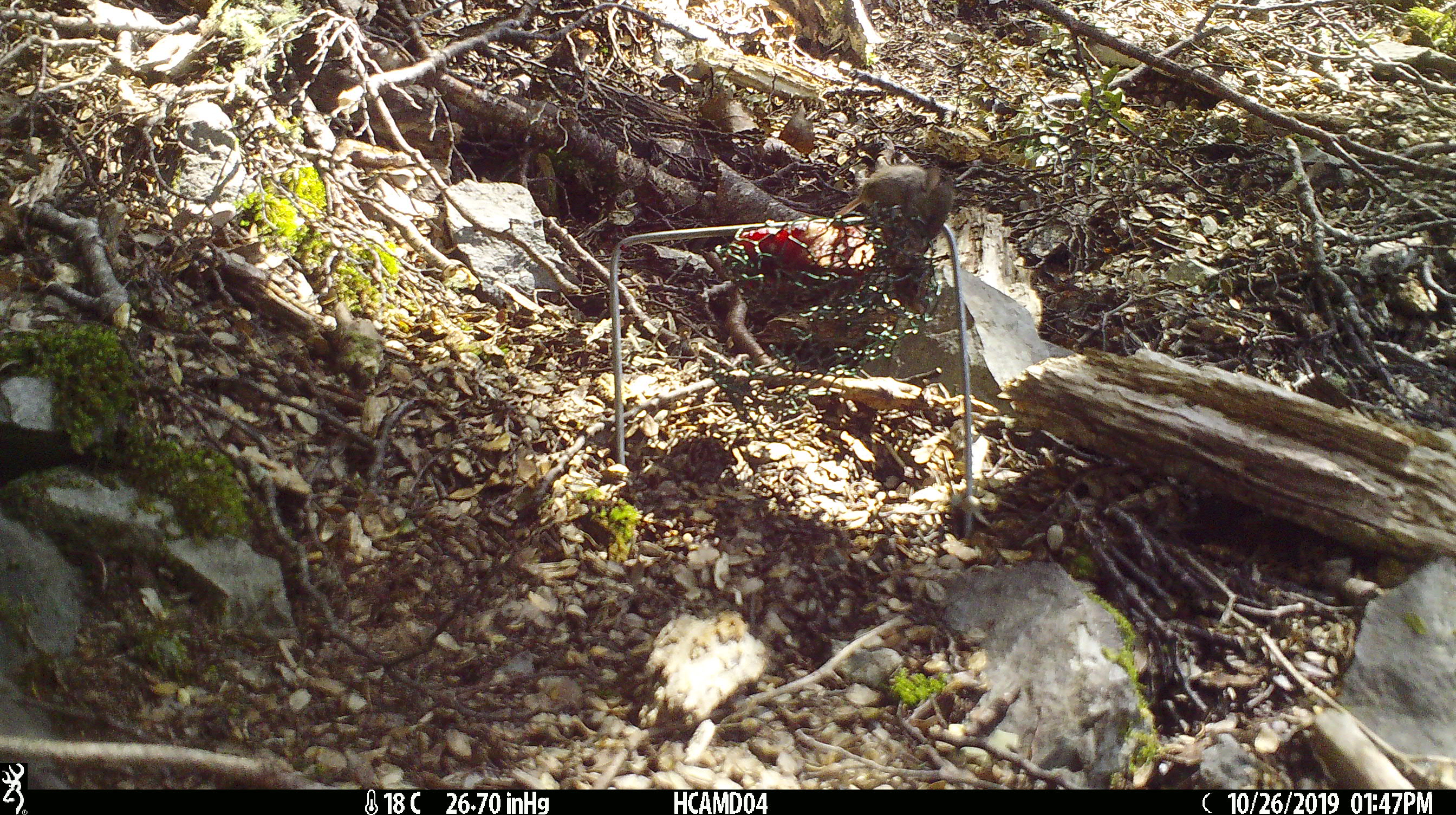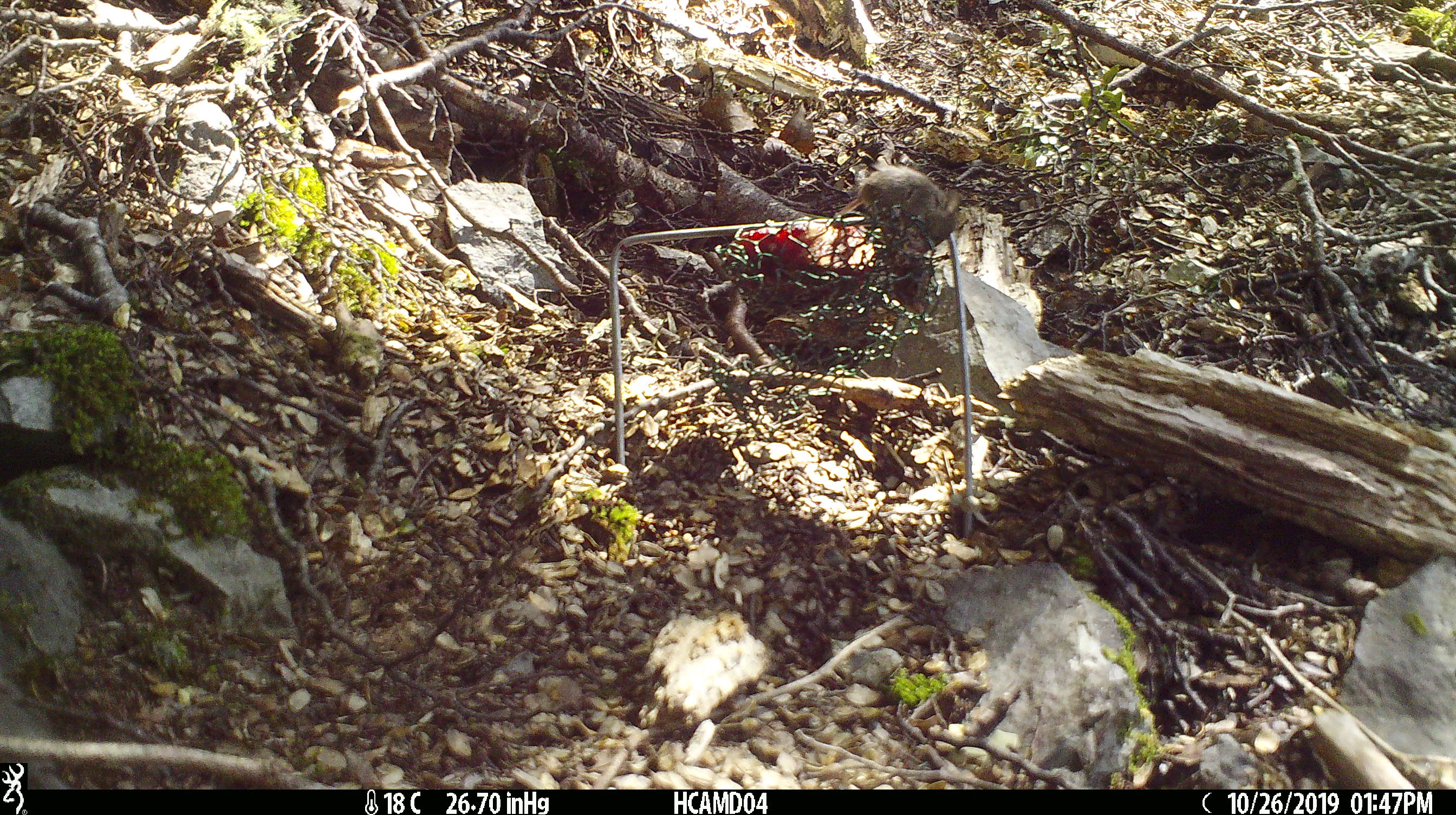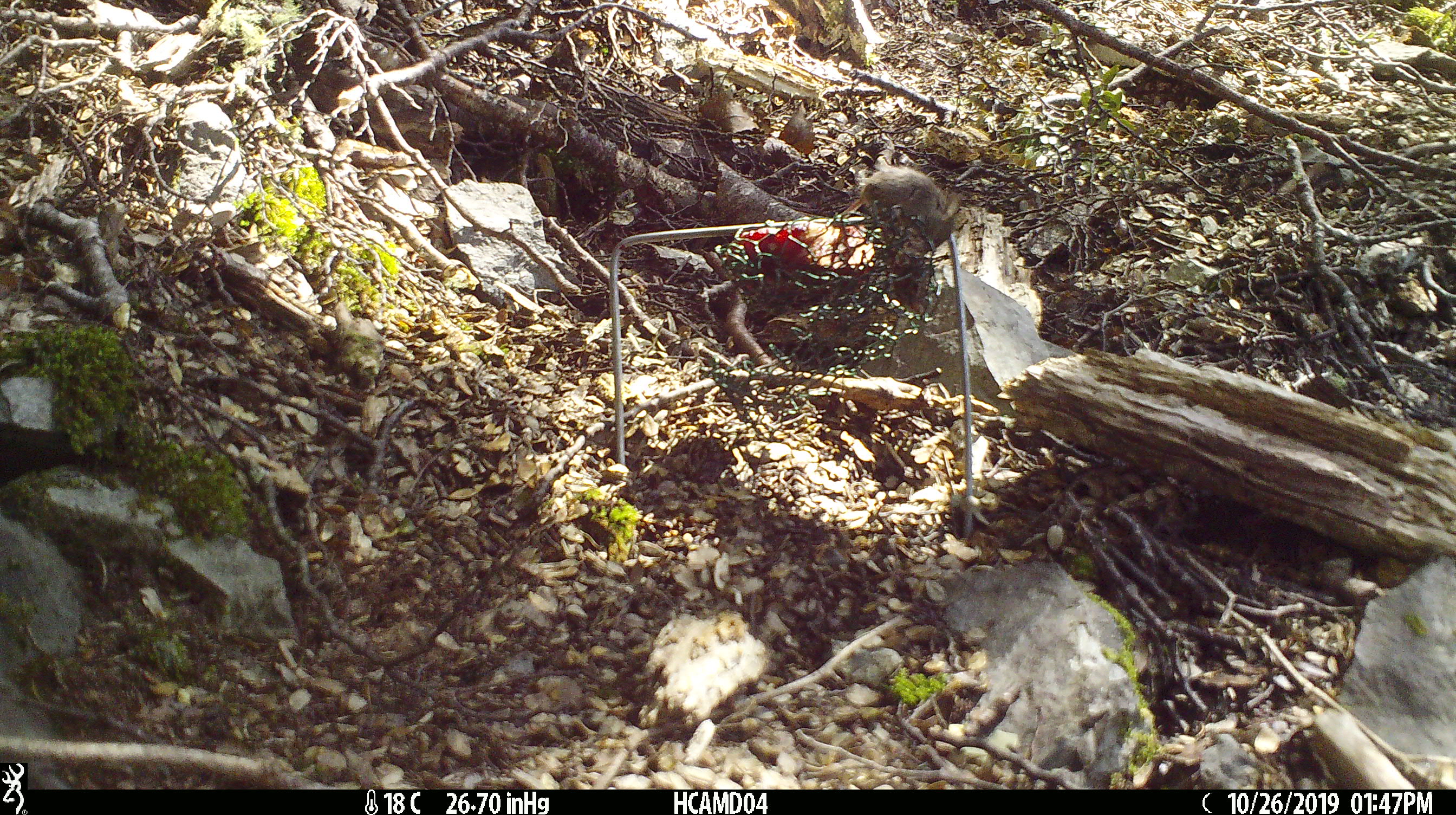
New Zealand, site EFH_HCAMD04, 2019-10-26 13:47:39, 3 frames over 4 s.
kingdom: Animalia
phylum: Chordata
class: Mammalia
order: Rodentia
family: Muridae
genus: Mus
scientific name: Mus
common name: mouse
Mouse (Mus).